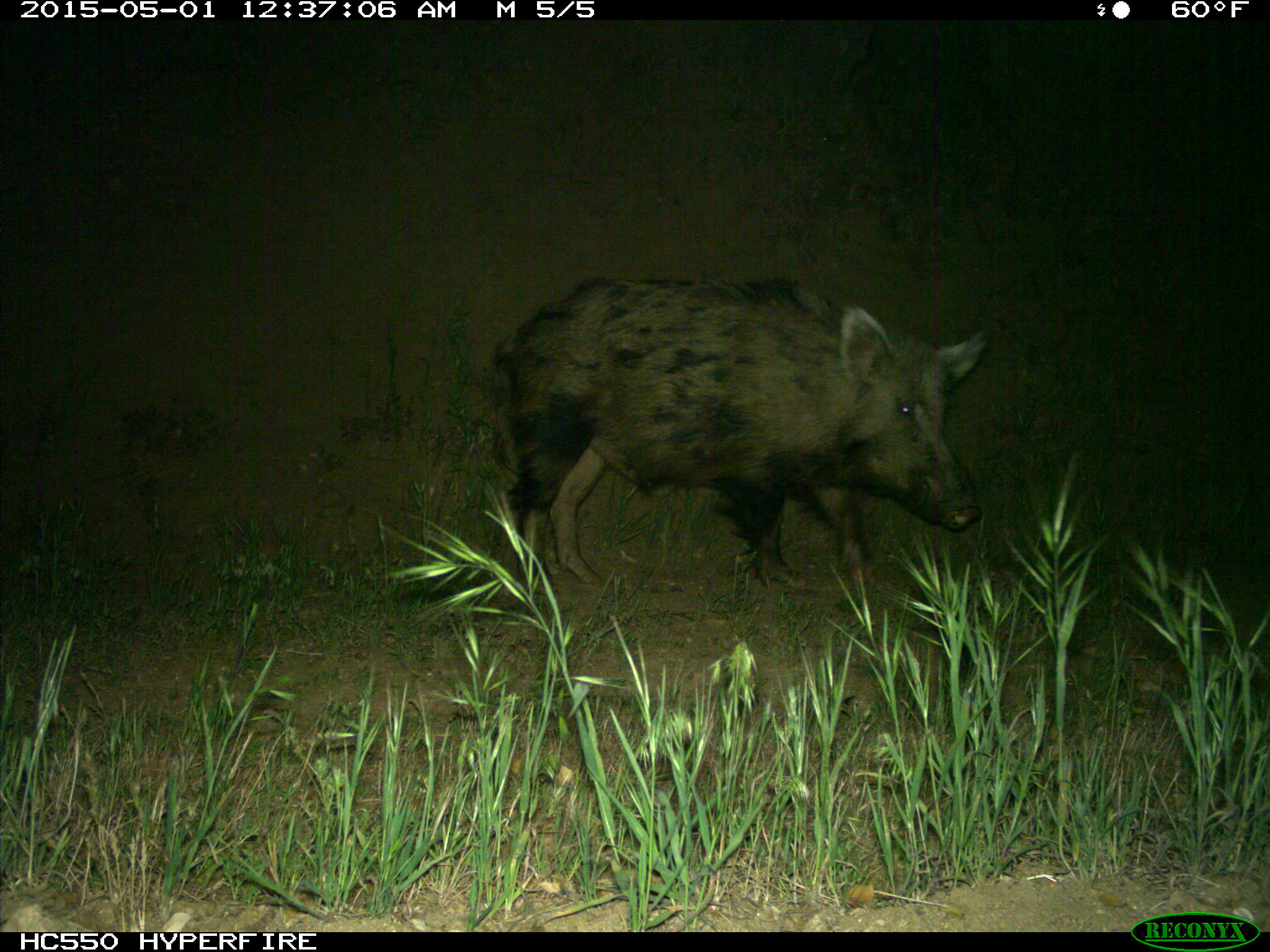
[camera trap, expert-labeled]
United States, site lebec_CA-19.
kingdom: Animalia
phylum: Chordata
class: Mammalia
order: Artiodactyla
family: Suidae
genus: Sus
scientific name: Sus scrofa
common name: wild boar